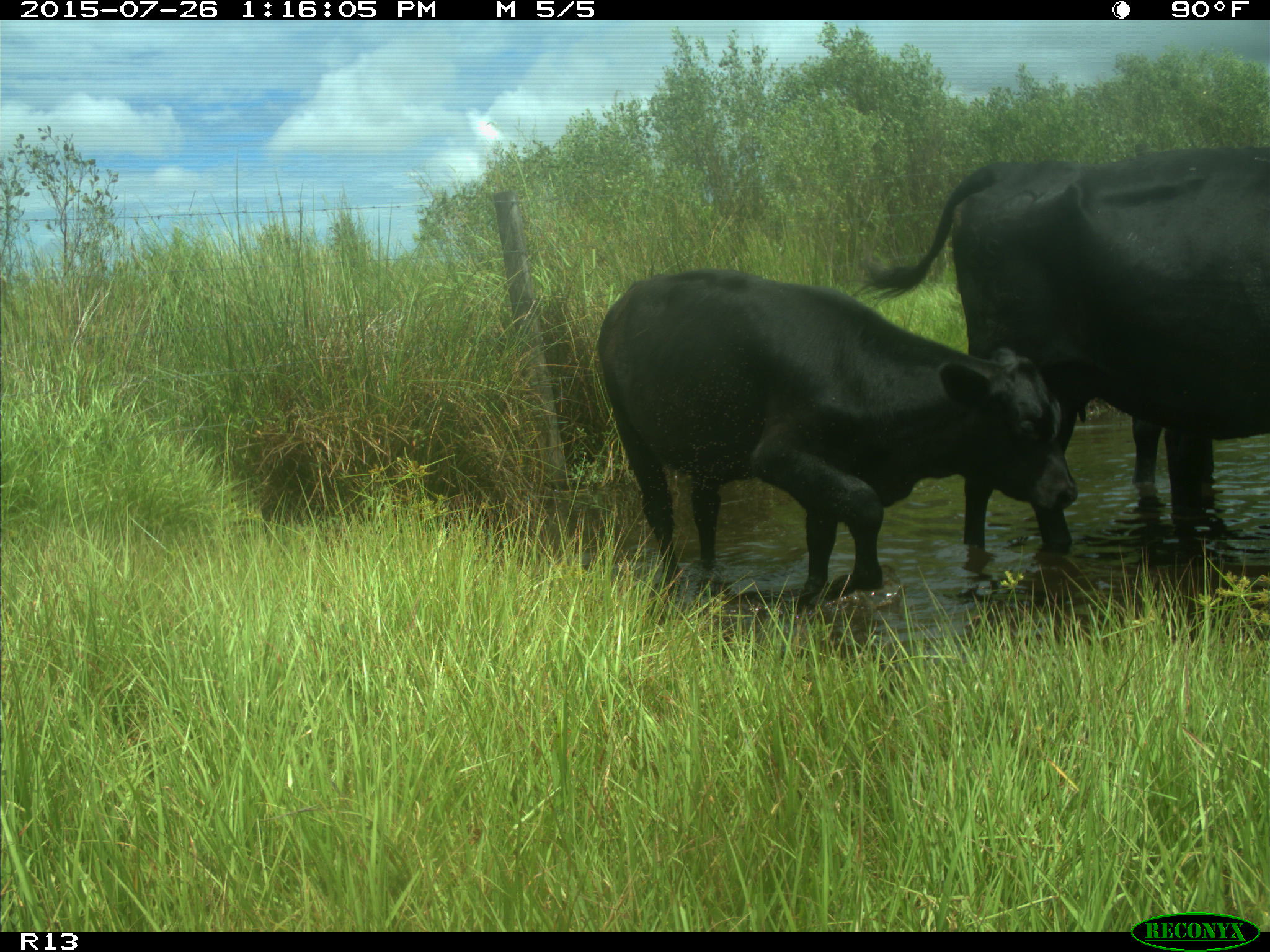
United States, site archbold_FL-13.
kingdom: Animalia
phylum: Chordata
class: Mammalia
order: Artiodactyla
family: Bovidae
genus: Bos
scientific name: Bos taurus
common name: domestic cow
Bos taurus (domestic cow).